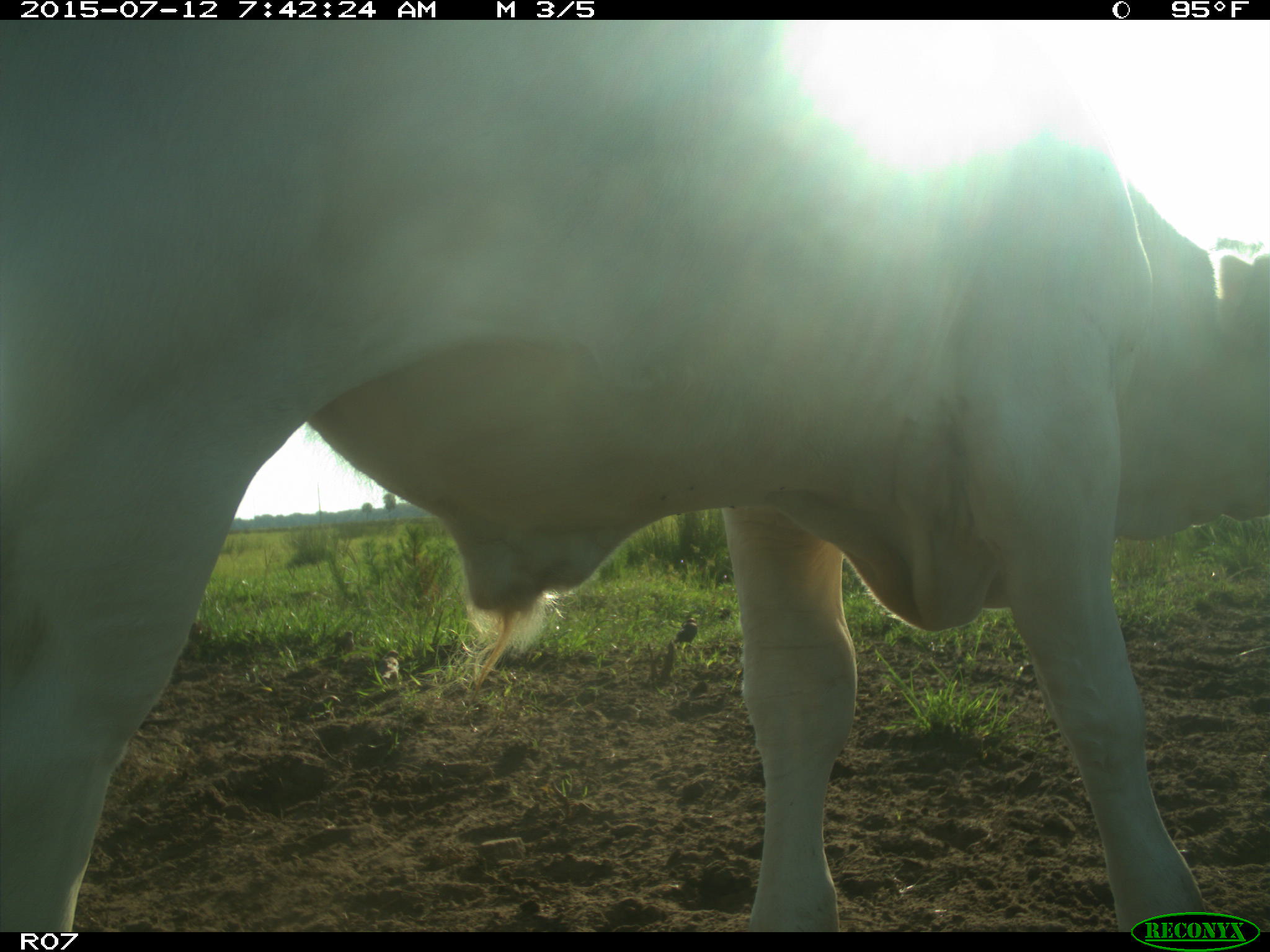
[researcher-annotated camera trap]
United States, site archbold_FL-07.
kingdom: Animalia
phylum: Chordata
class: Mammalia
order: Artiodactyla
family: Bovidae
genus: Bos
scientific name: Bos taurus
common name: domestic cow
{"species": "Bos taurus (domestic cow)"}